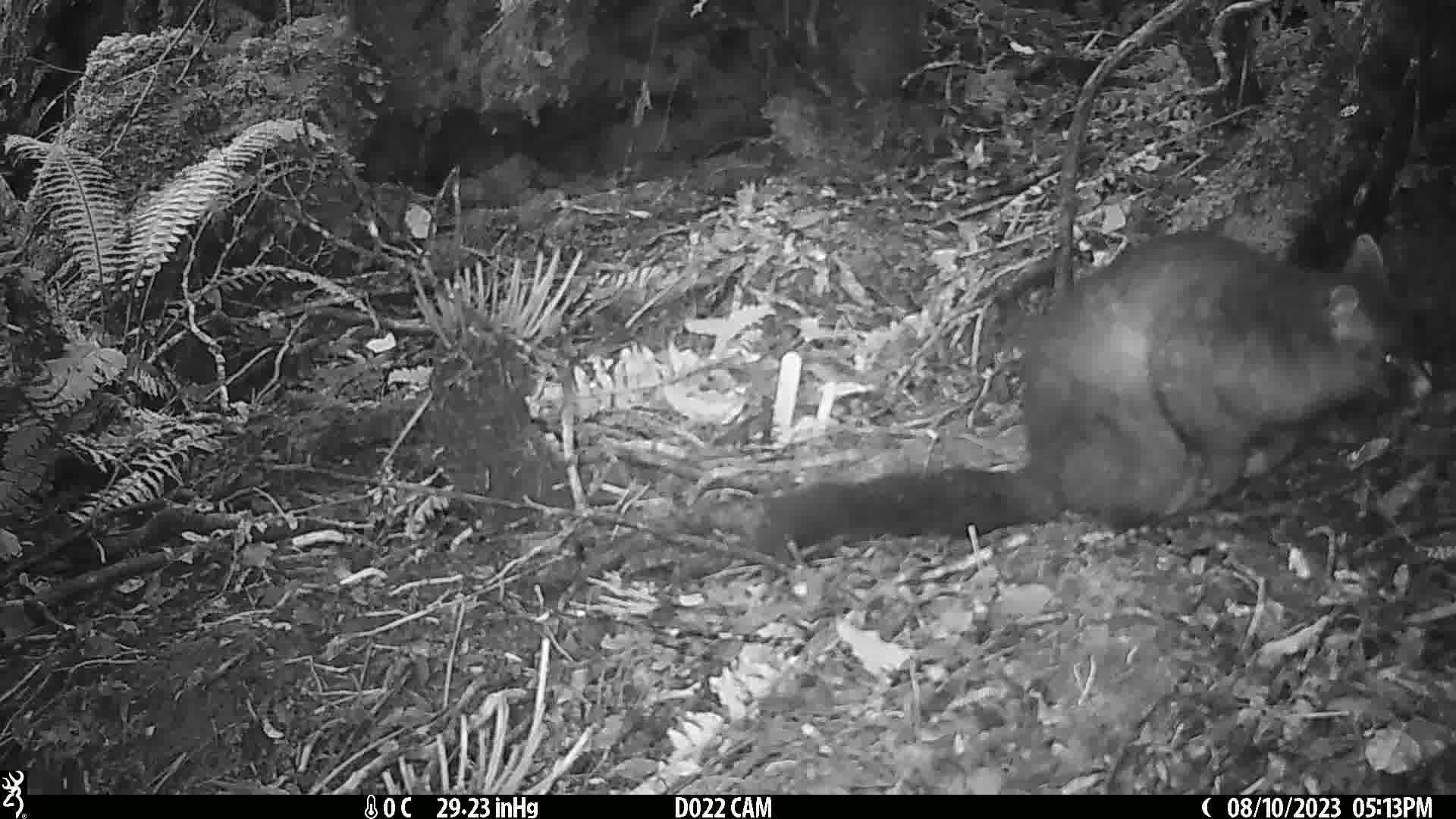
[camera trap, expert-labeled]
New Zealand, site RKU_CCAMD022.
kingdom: Animalia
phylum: Chordata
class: Mammalia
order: Diprotodontia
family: Phalangeridae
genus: Trichosurus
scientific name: Trichosurus vulpecula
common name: common brushtail possum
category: possum